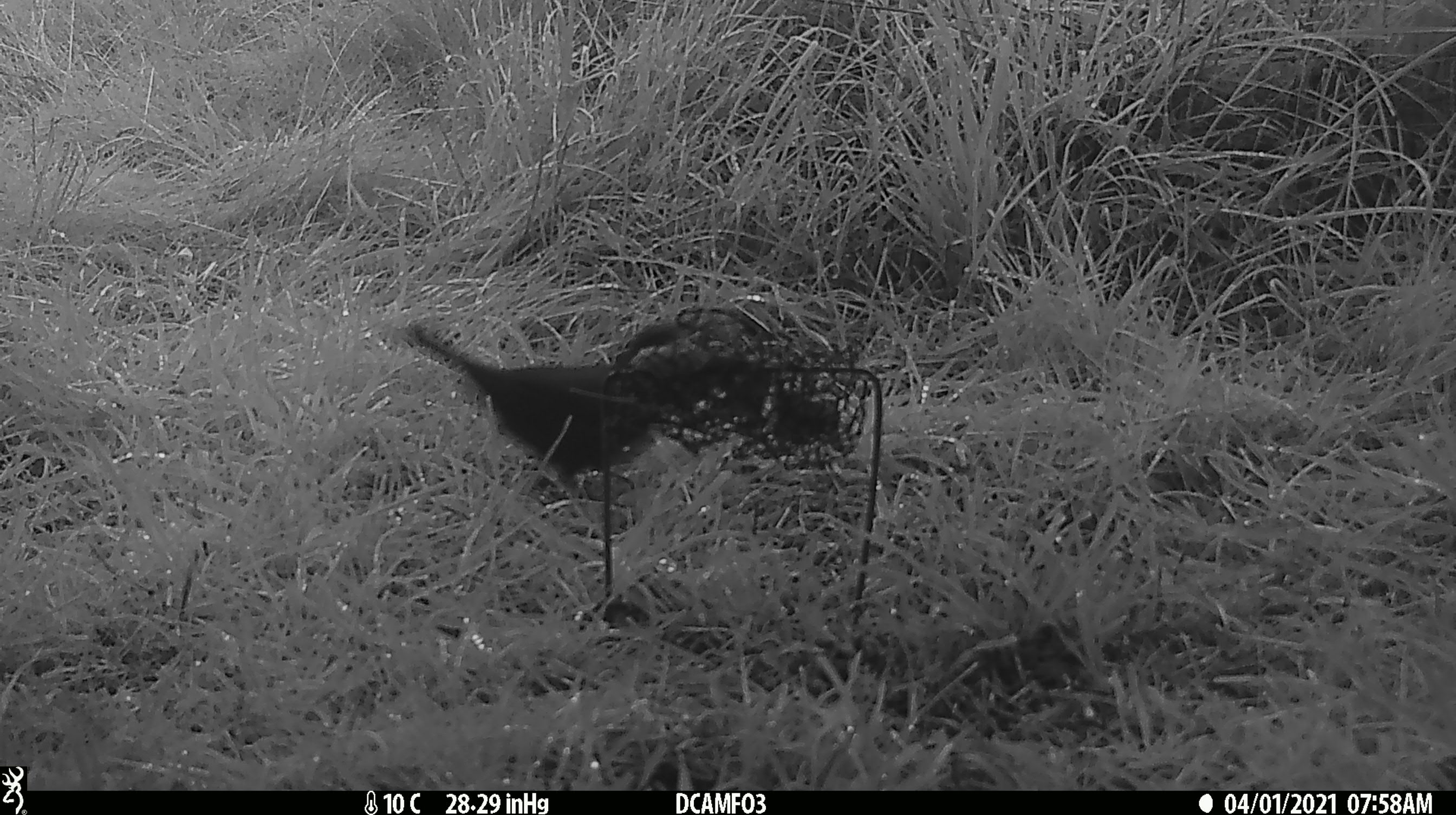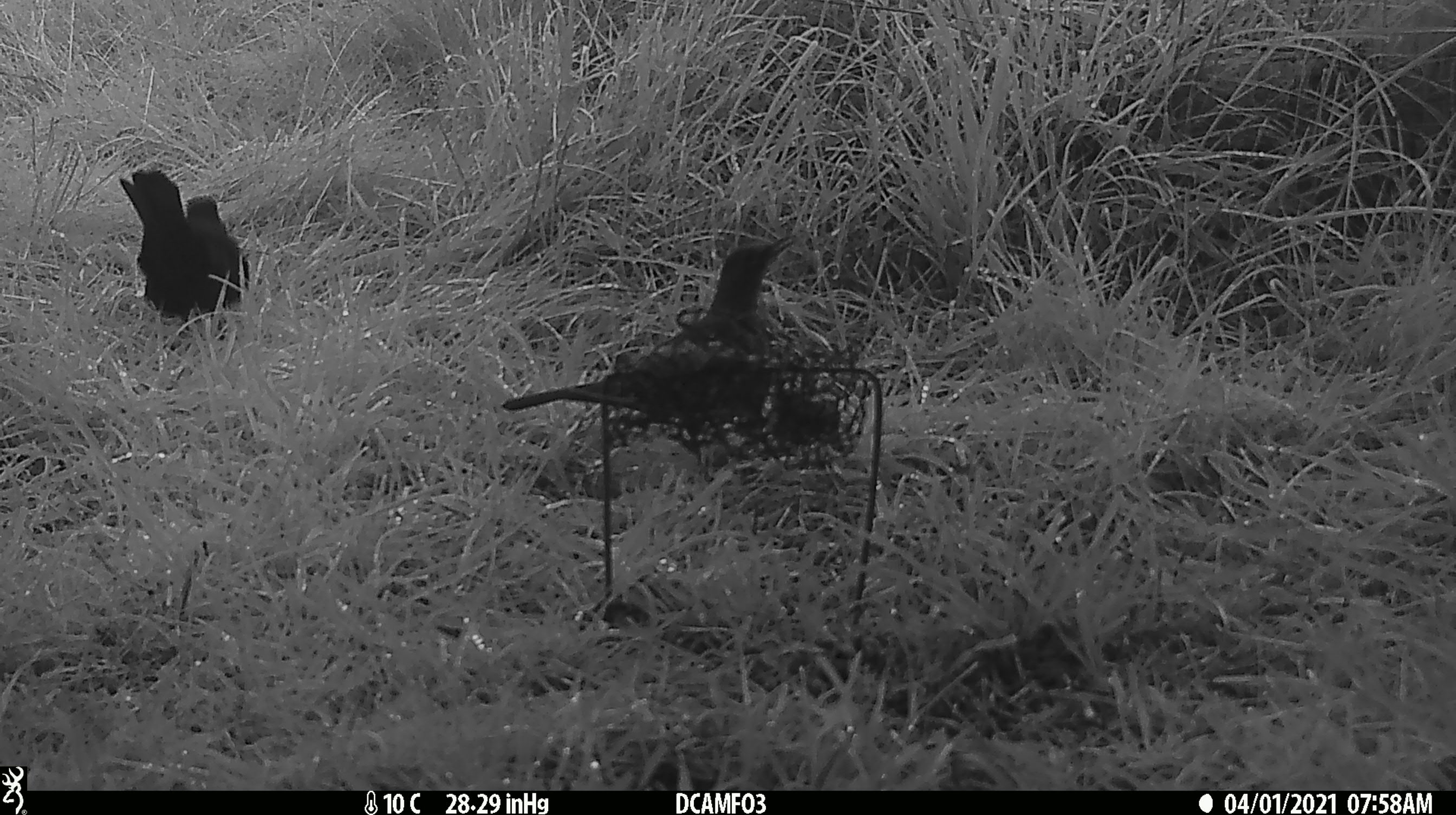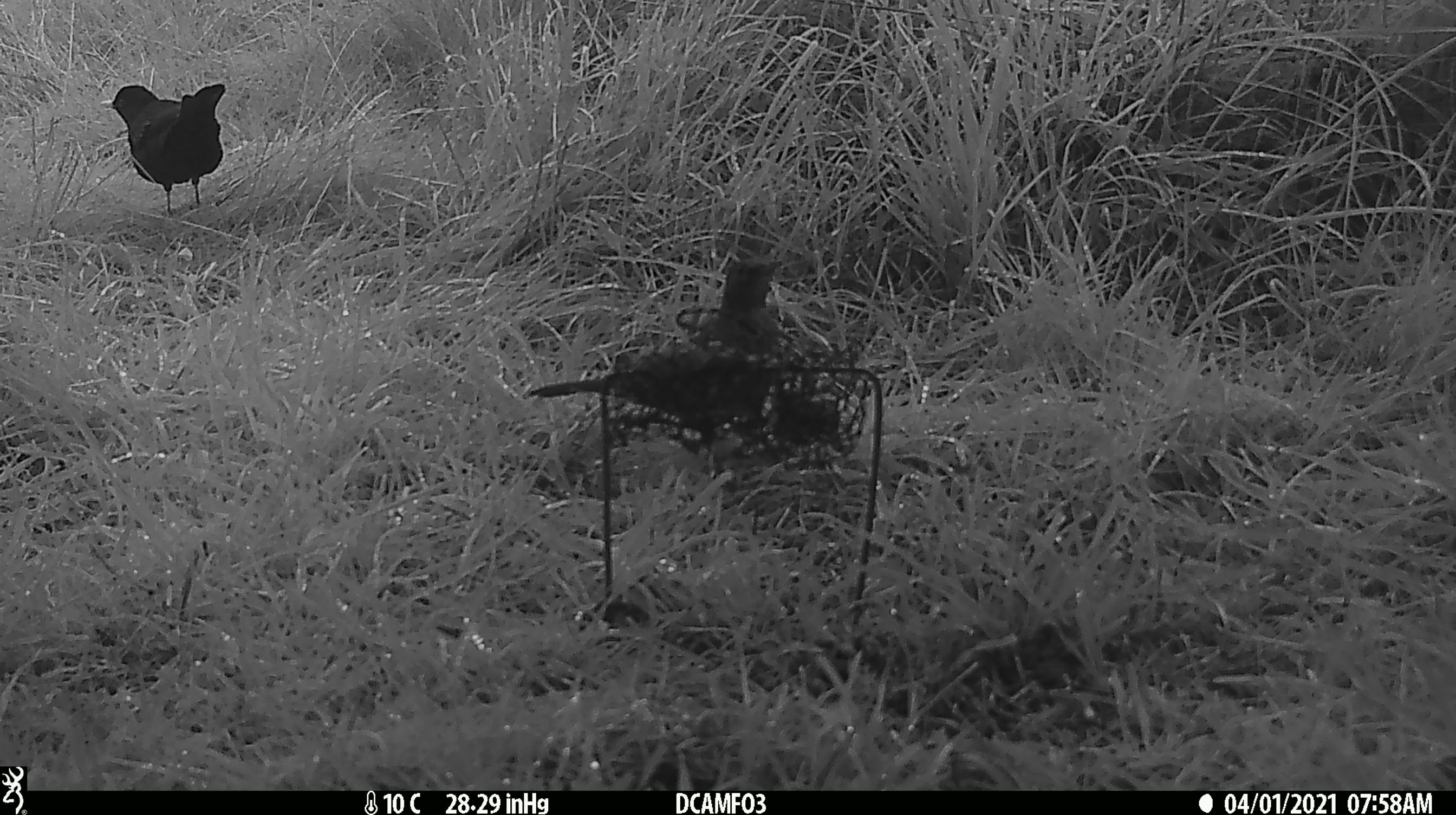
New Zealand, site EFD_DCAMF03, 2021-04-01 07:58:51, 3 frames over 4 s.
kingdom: Animalia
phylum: Chordata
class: Aves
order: Passeriformes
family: Turdidae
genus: Turdus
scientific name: Turdus merula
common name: eurasian blackbird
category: blackbird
Blackbird (eurasian blackbird) (Turdus merula).